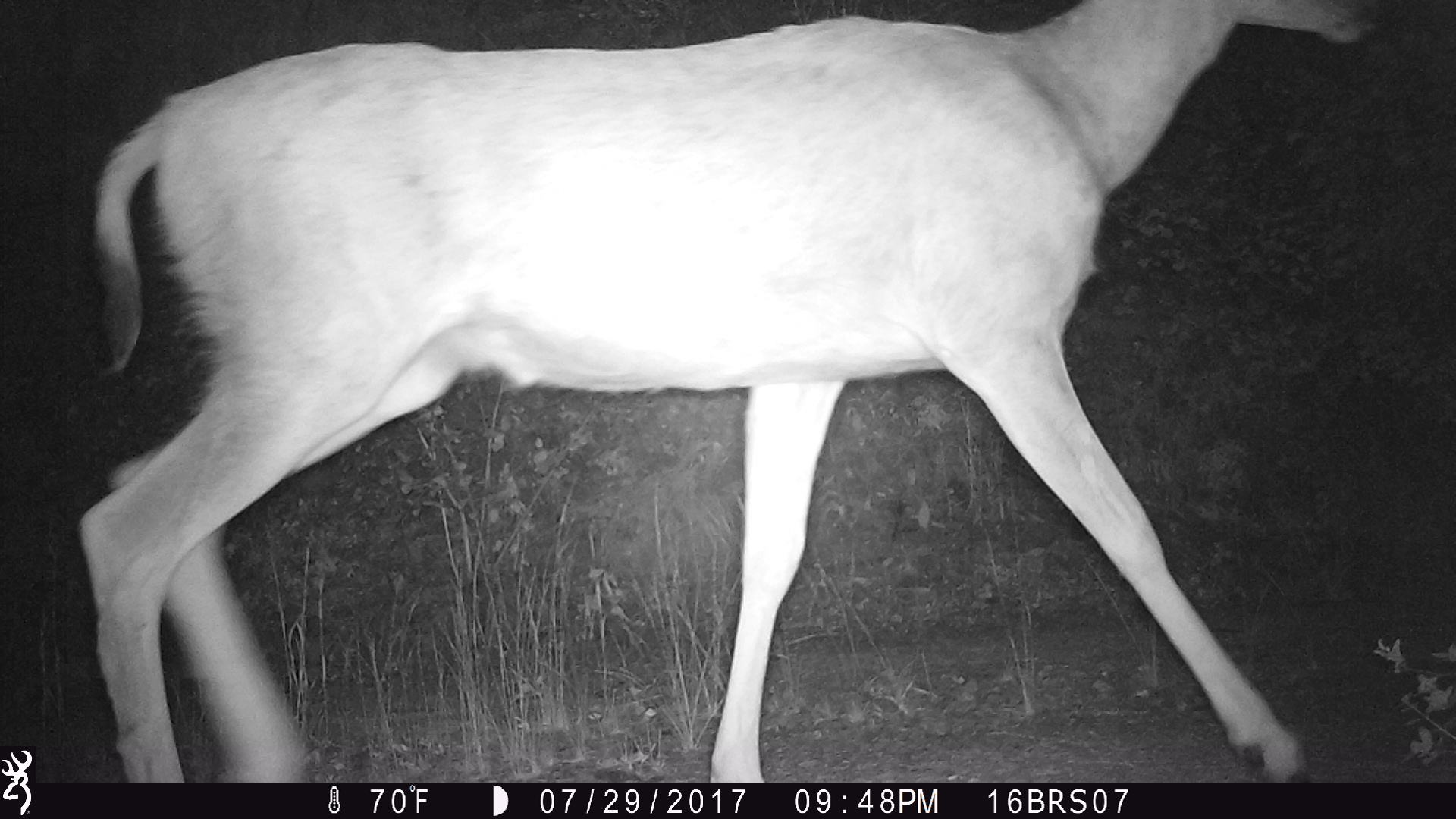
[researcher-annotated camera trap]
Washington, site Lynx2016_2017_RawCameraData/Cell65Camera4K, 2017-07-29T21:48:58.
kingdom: Animalia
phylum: Chordata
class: Mammalia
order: Artiodactyla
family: Cervidae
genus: Odocoileus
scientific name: Odocoileus hemionus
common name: mule deer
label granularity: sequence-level